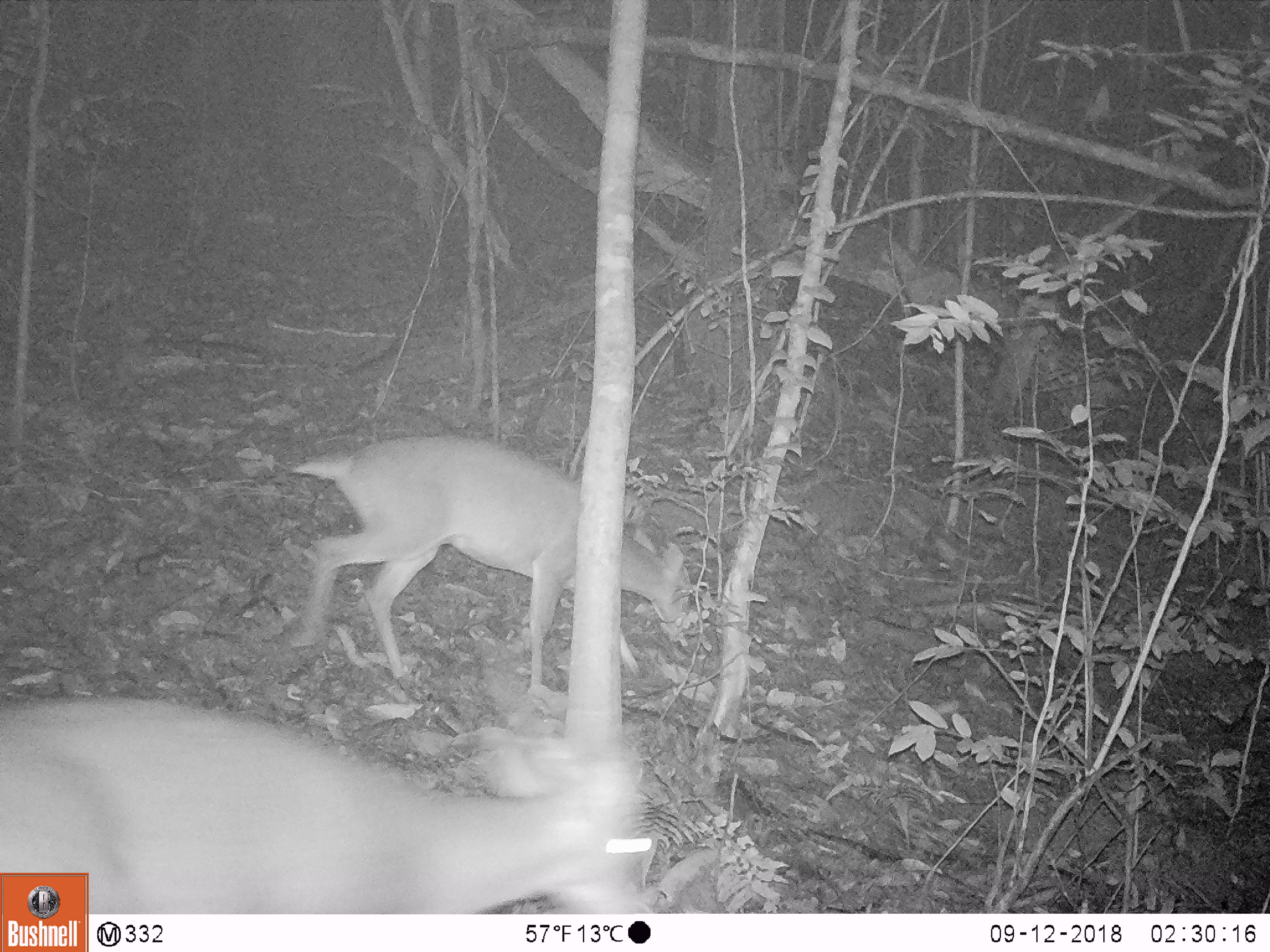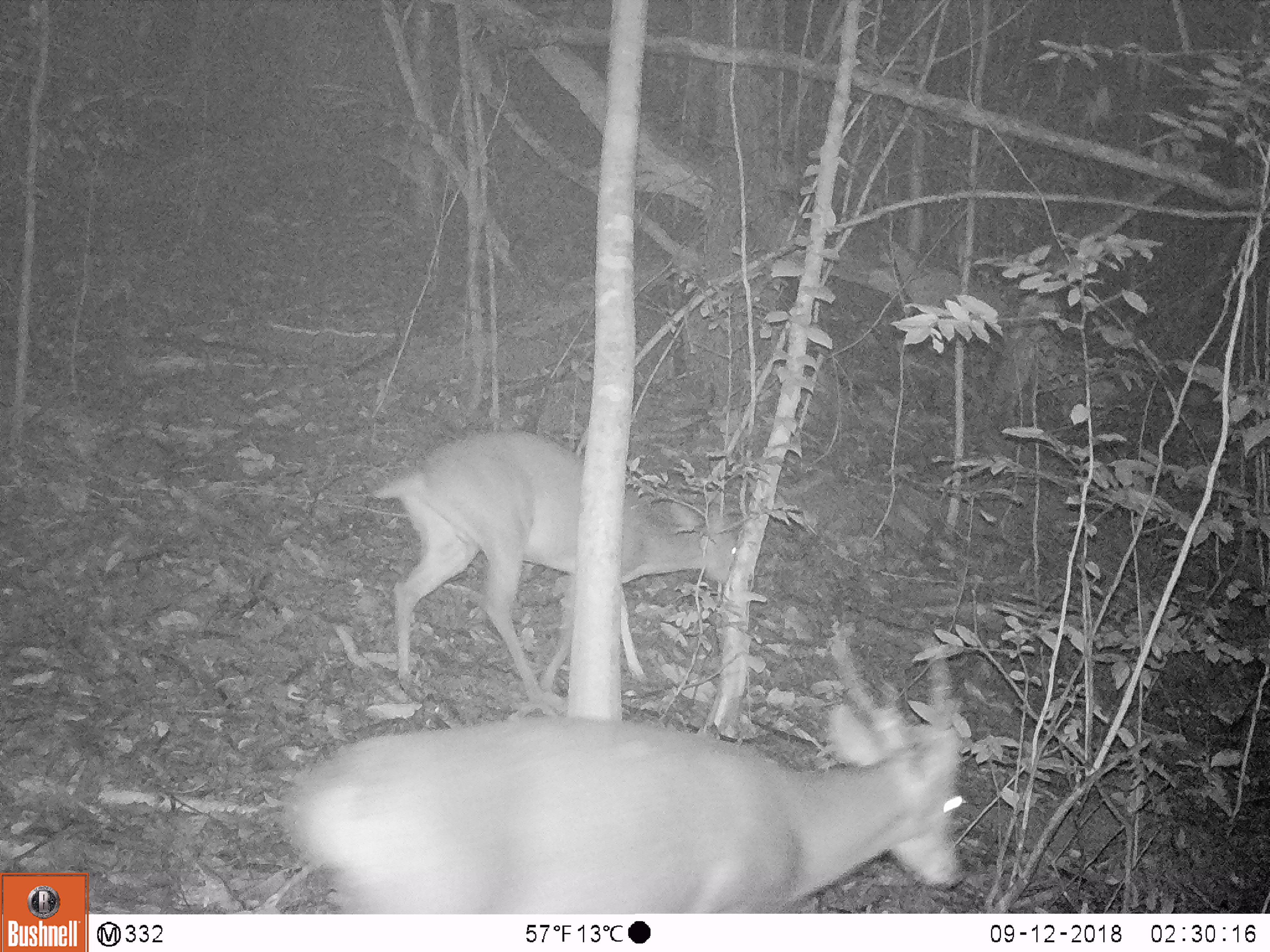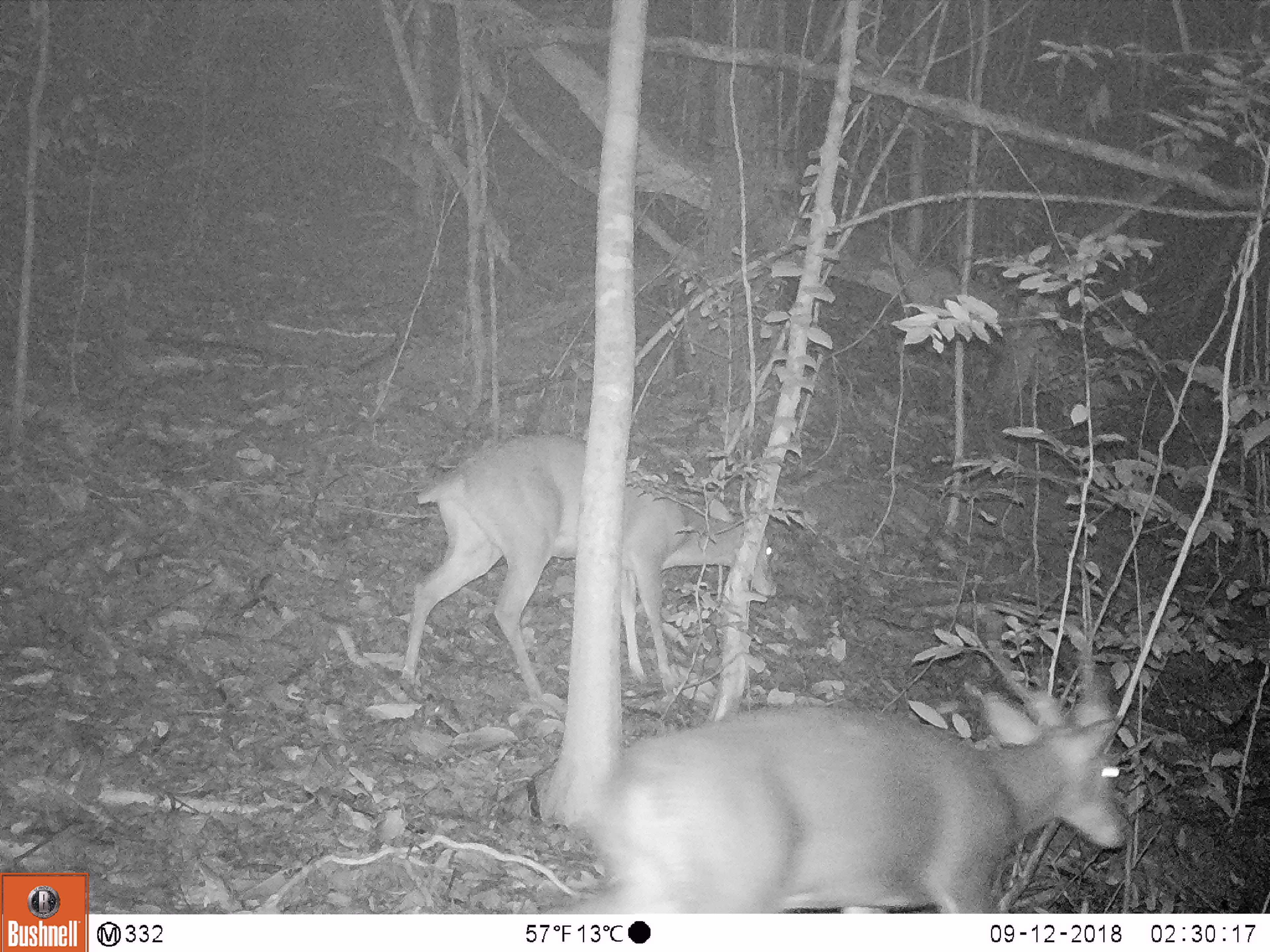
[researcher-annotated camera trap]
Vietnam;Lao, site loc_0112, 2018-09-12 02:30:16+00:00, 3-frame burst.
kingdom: Animalia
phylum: Chordata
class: Mammalia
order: Artiodactyla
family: Cervidae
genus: Muntiacus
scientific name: Muntiacus vuquangensis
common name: large-antlered muntjac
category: large antlered muntjac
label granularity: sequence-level